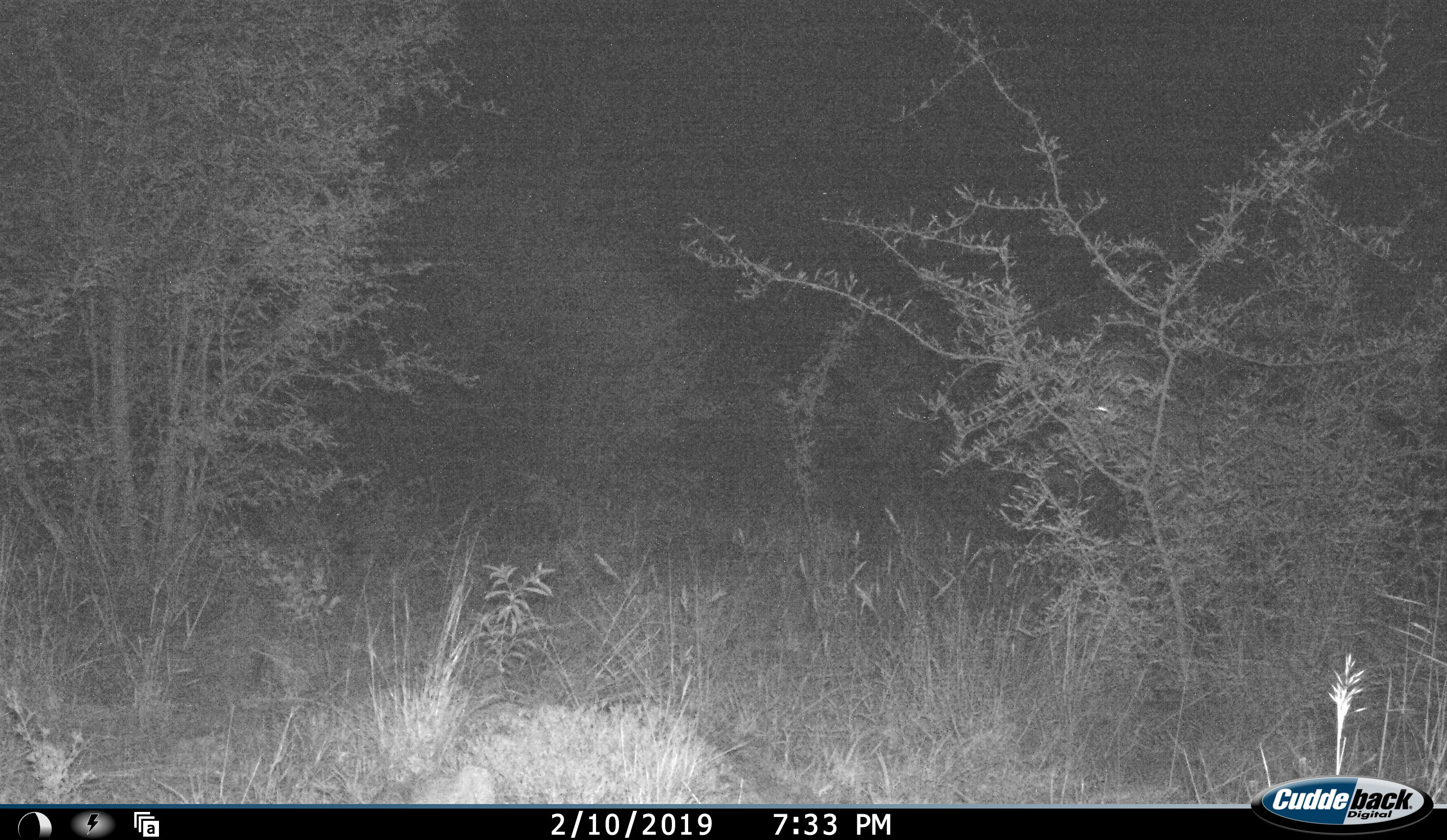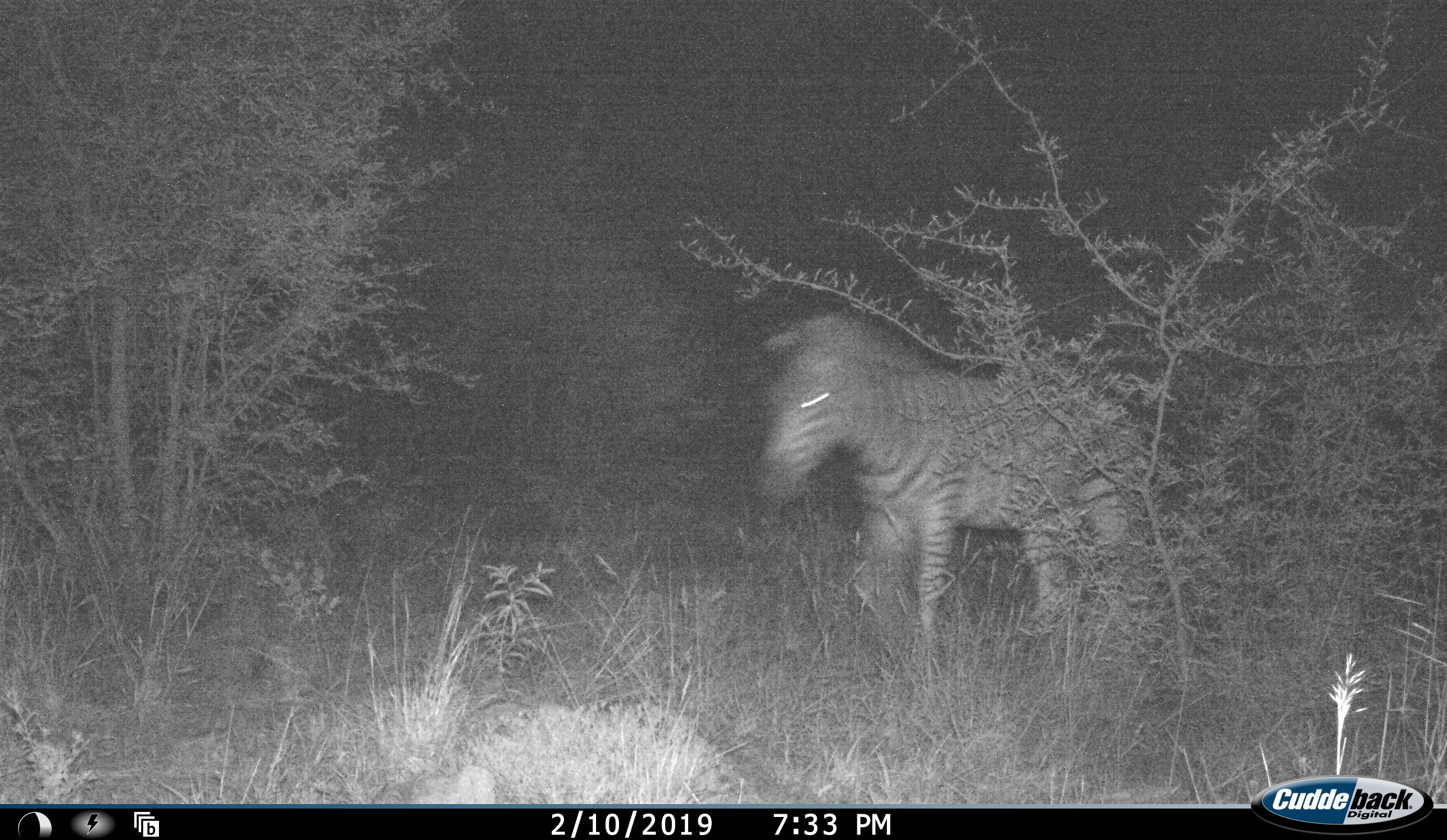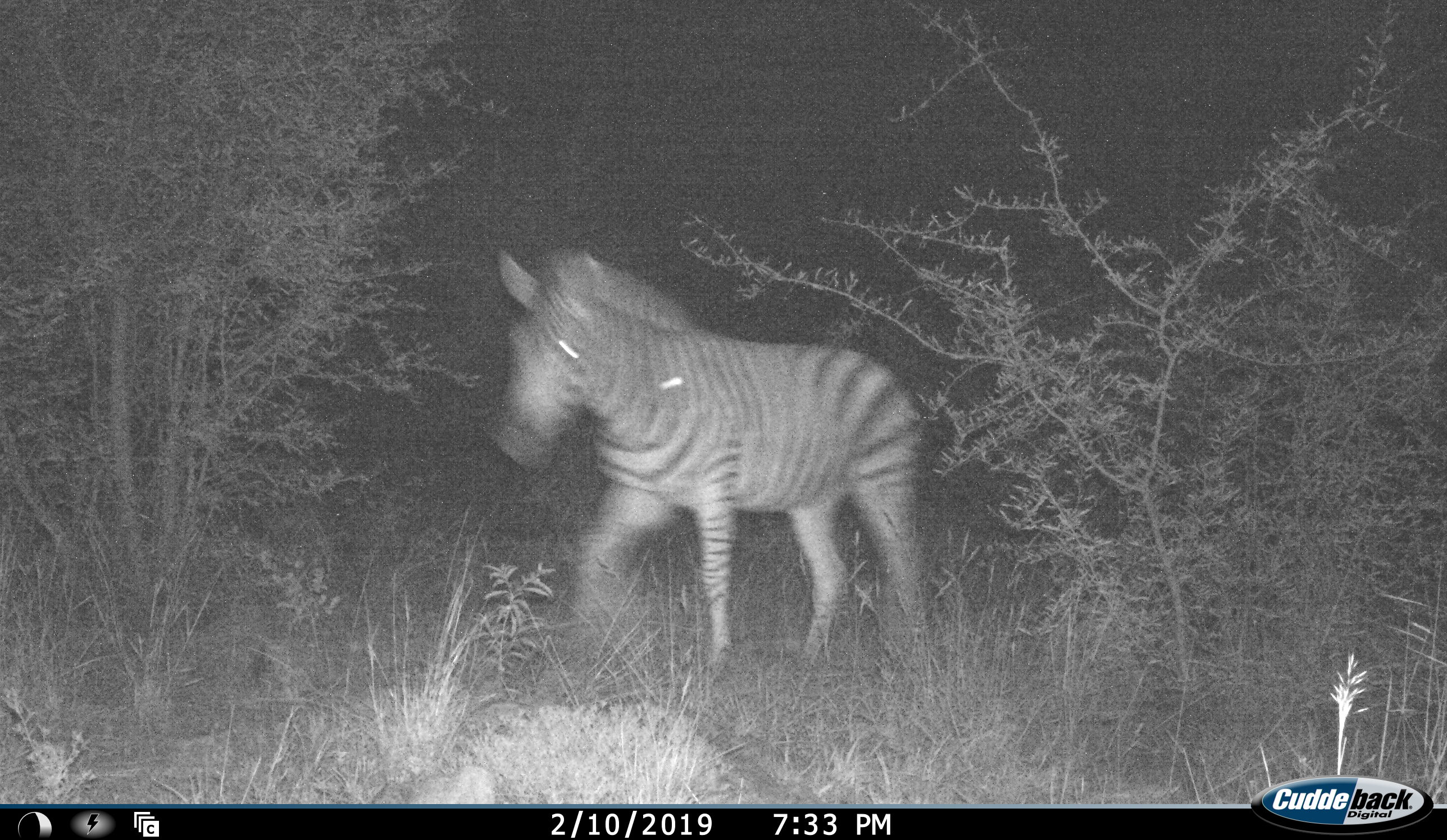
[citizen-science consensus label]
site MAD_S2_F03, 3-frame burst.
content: unidentified animal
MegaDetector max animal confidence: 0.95